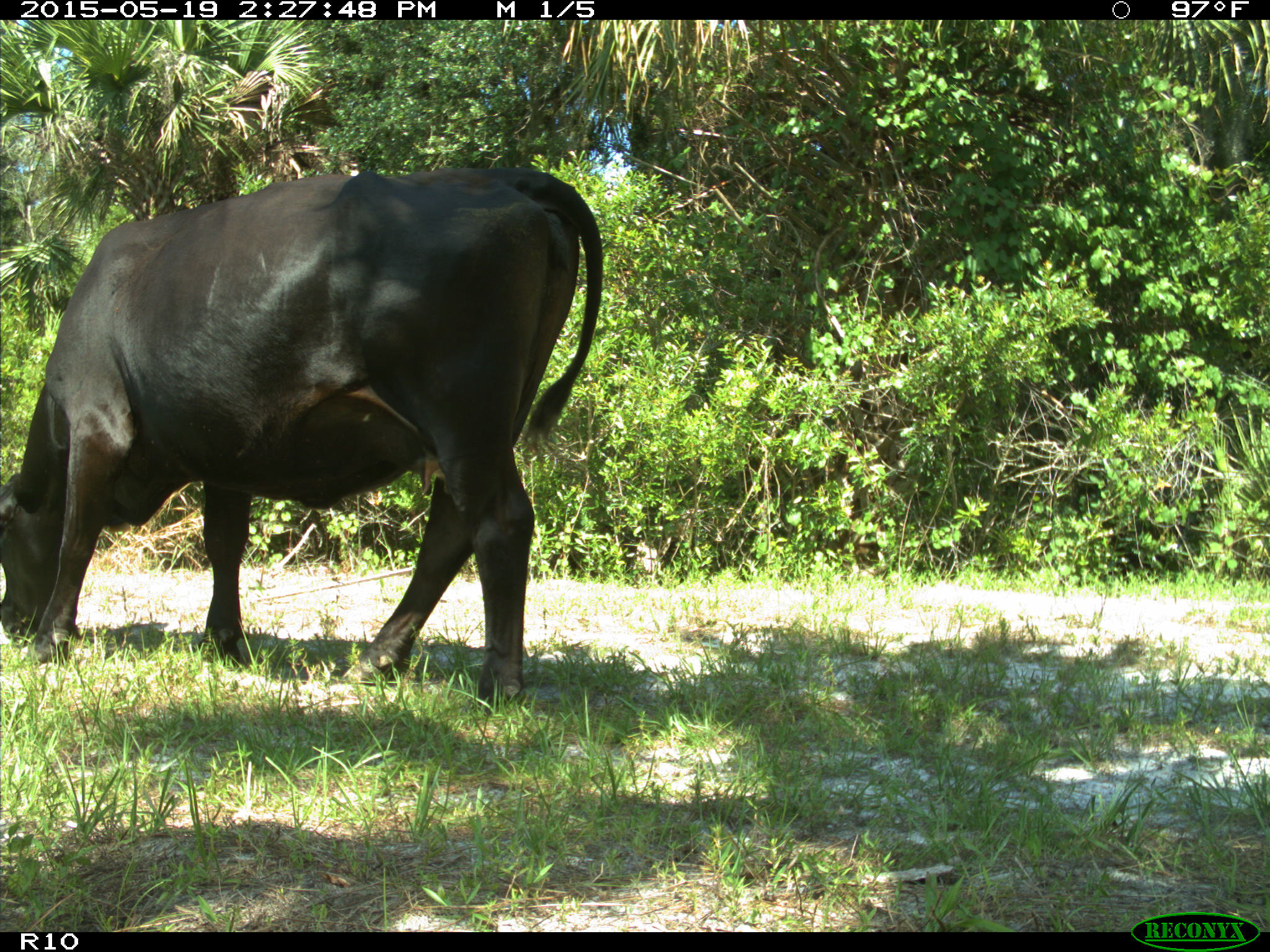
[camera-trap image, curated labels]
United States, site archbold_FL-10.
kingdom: Animalia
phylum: Chordata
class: Mammalia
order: Artiodactyla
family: Bovidae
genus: Bos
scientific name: Bos taurus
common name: domestic cow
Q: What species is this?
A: Bos taurus (domestic cow).